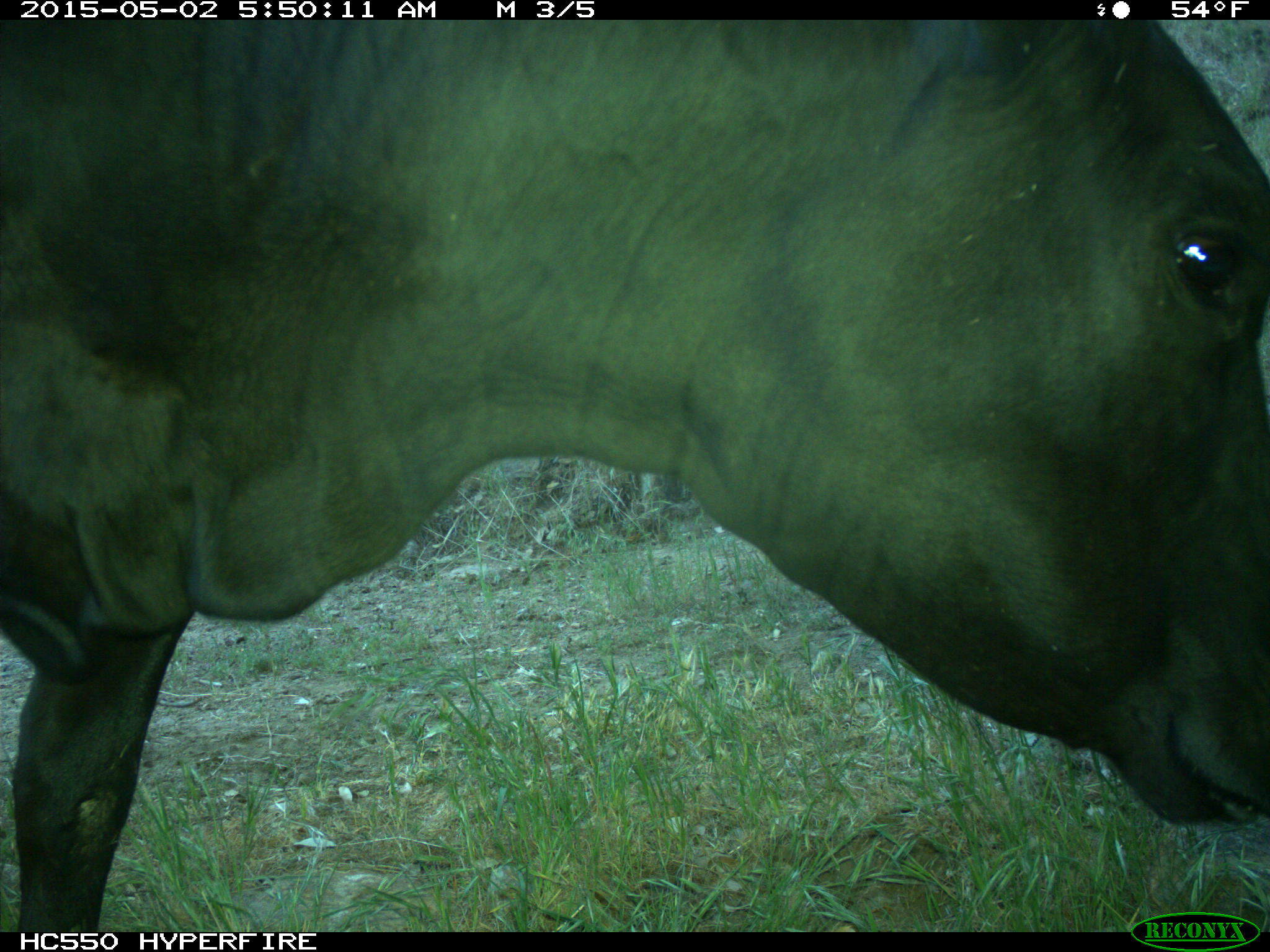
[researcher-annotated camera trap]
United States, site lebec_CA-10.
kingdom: Animalia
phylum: Chordata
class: Mammalia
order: Artiodactyla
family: Bovidae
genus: Bos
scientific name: Bos taurus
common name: domestic cow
Bos taurus (domestic cow).